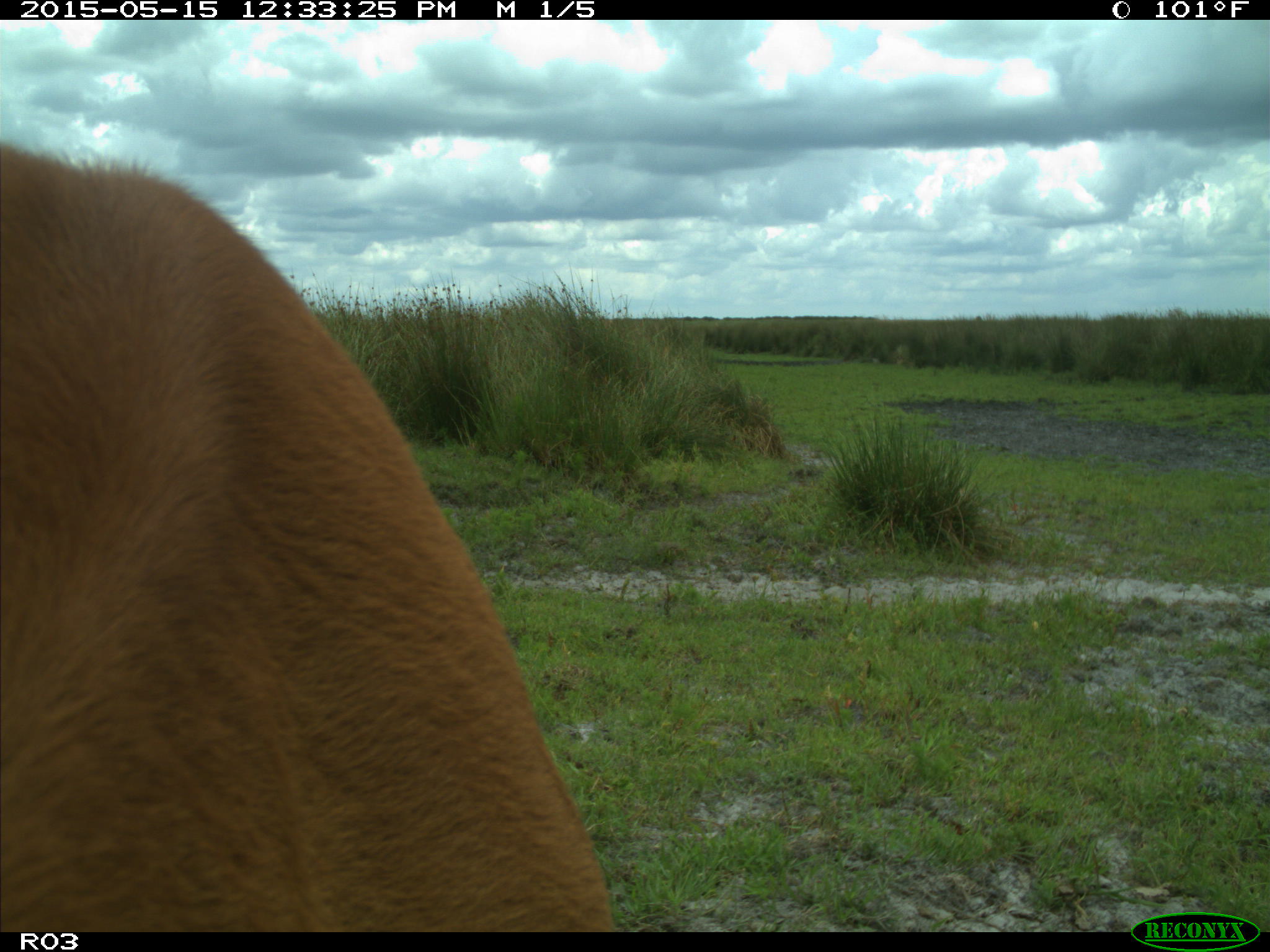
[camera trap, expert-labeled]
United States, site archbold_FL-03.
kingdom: Animalia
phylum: Chordata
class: Mammalia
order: Artiodactyla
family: Bovidae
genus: Bos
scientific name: Bos taurus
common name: domestic cow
Bos taurus (domestic cow).